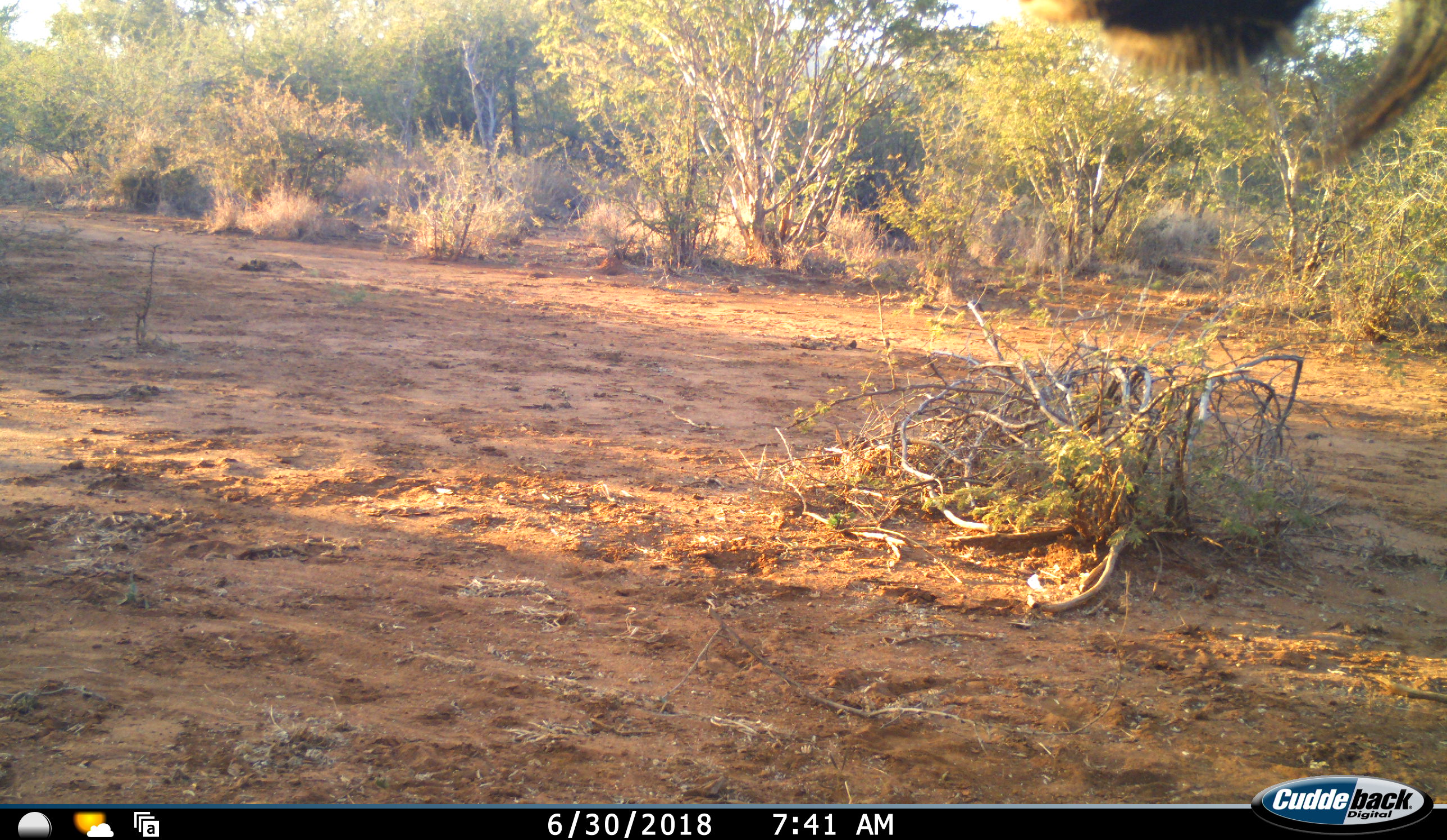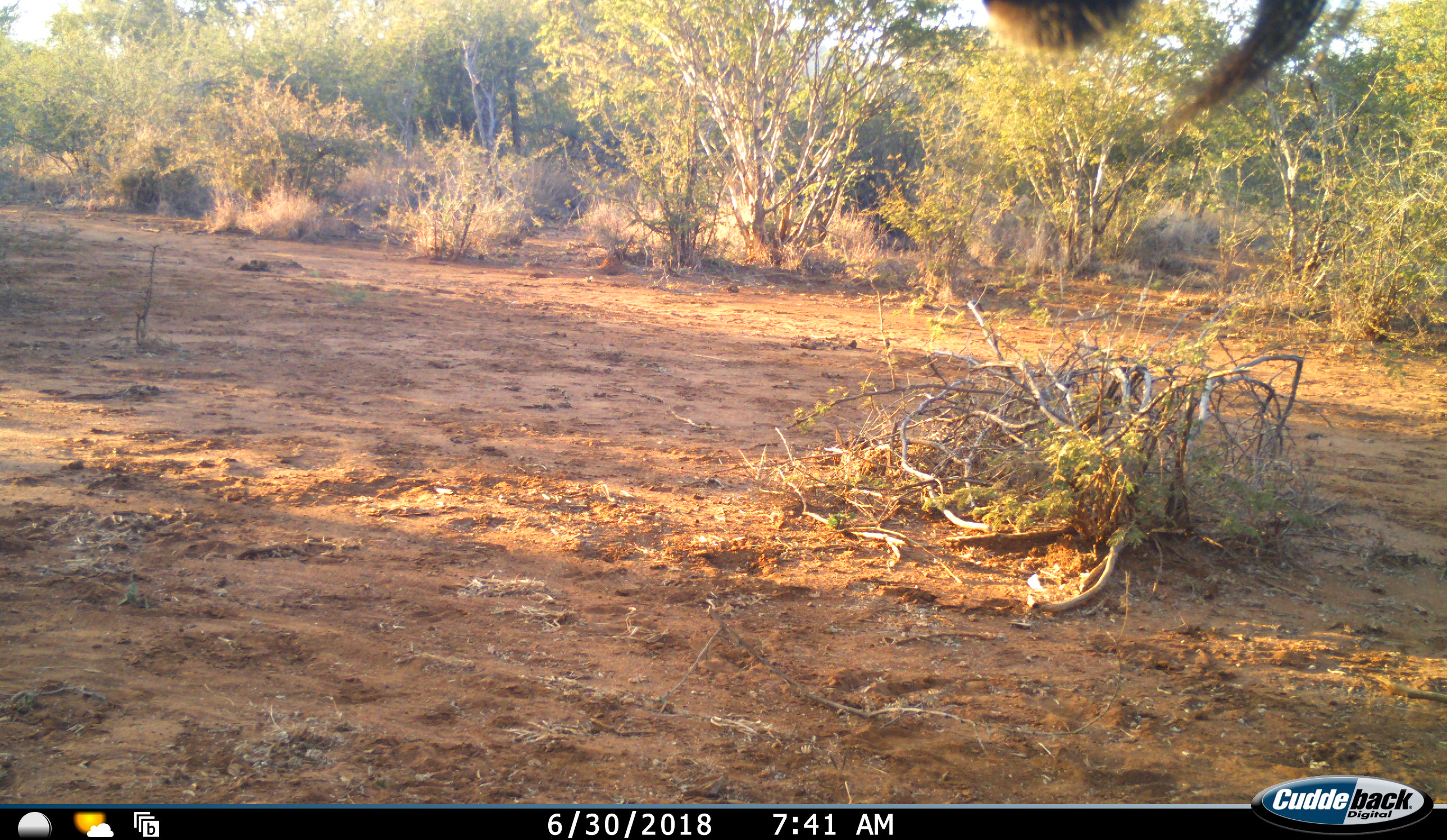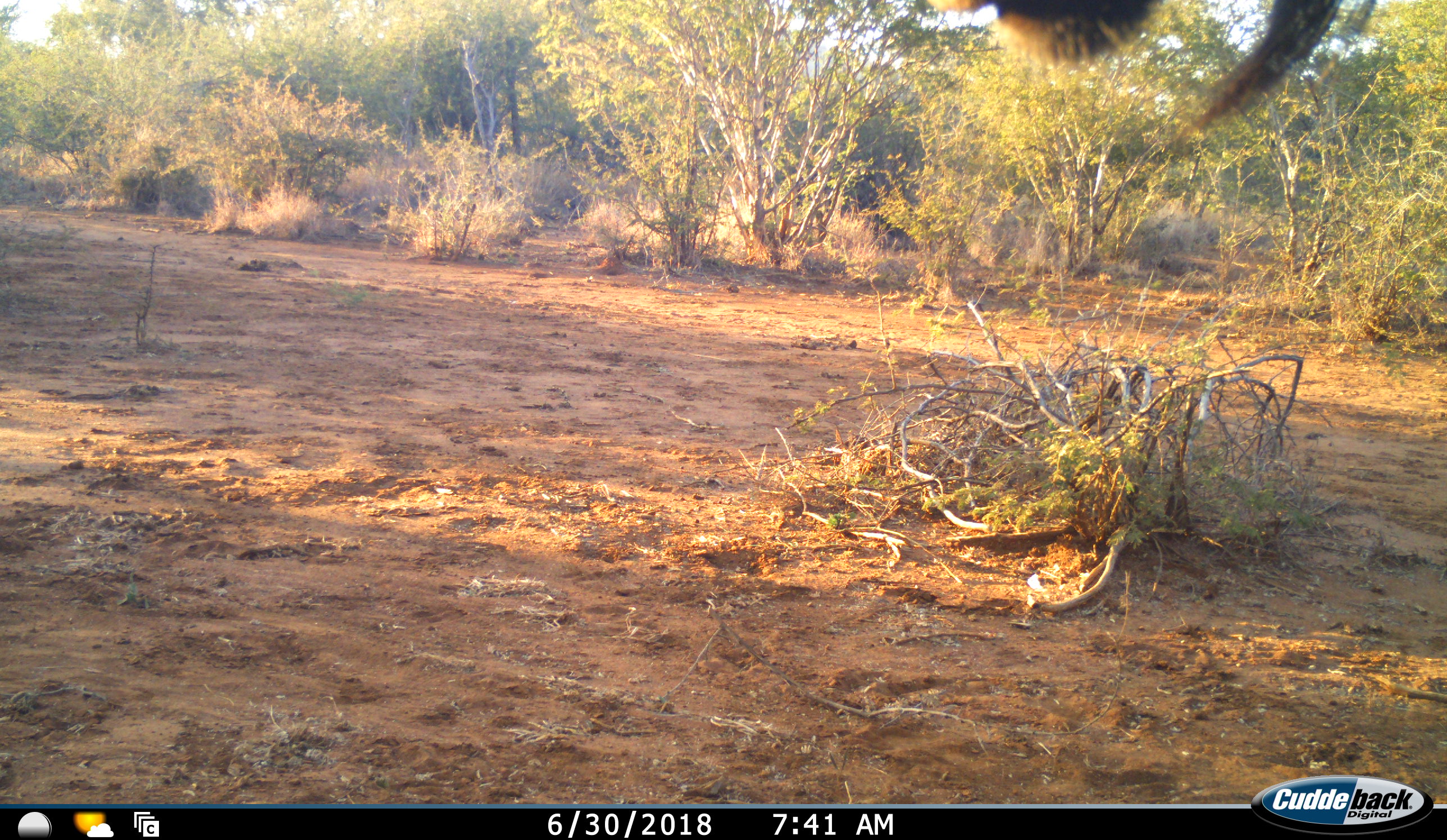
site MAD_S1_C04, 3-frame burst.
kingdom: Animalia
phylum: Chordata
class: Mammalia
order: Artiodactyla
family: Bovidae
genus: Connochaetes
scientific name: Connochaetes taurinus taurinus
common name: blue wildebeest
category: wildebeestblue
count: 1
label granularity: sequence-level